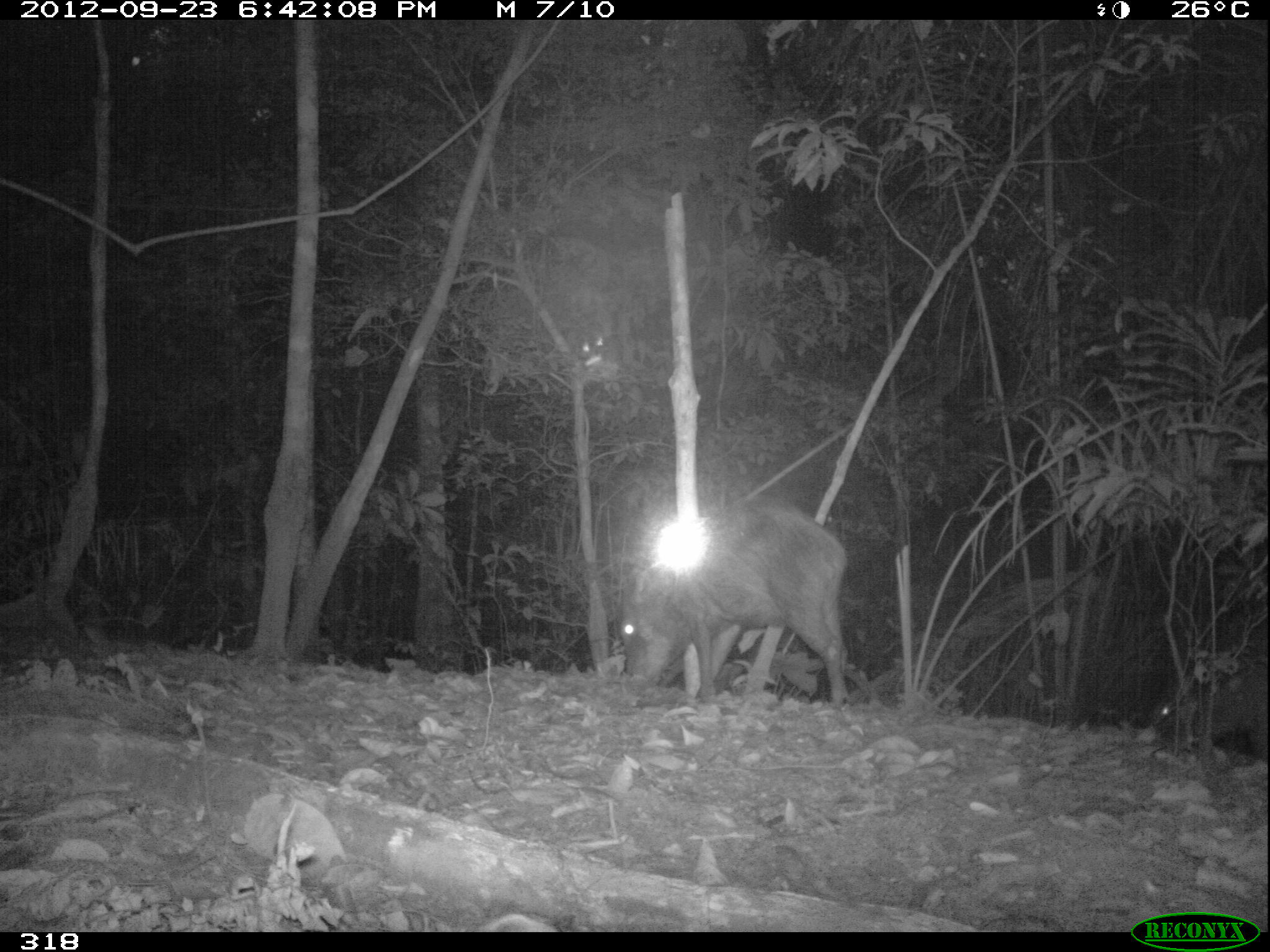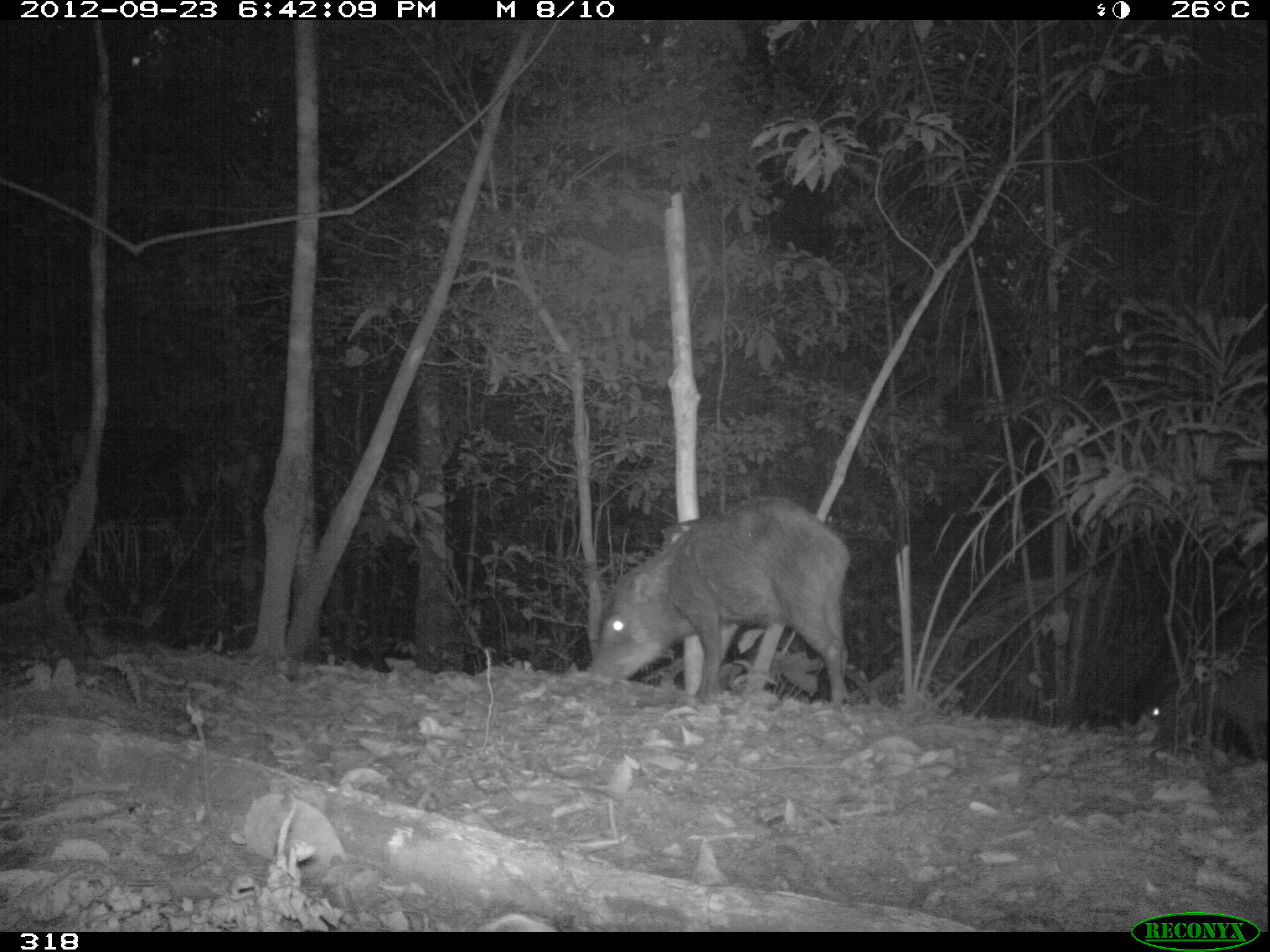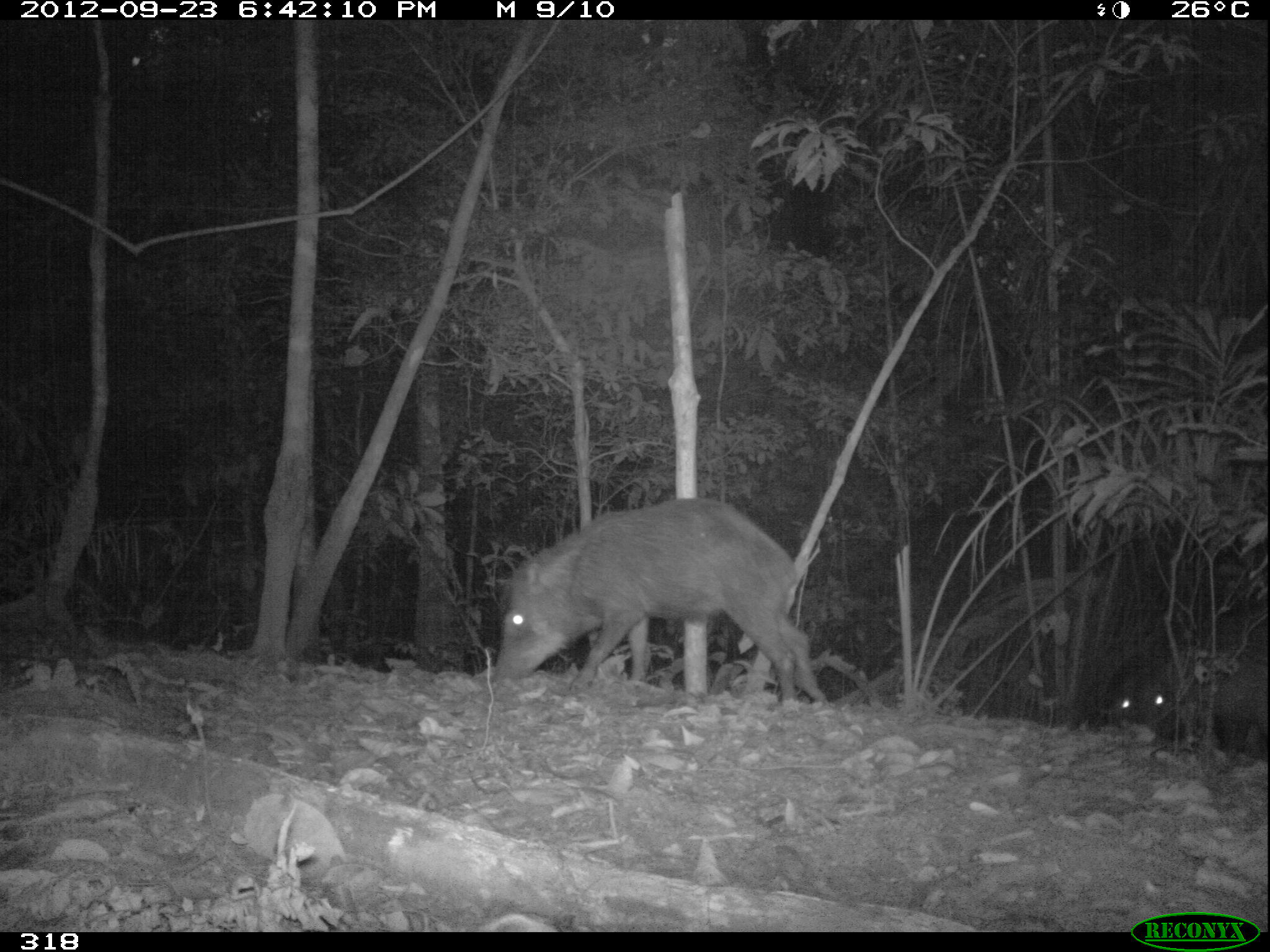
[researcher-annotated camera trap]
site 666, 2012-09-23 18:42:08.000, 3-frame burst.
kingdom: Animalia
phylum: Chordata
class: Mammalia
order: Artiodactyla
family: Tayassuidae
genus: Tayassu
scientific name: Tayassu pecari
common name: white-lipped peccary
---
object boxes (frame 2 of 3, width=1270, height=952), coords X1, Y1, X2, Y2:
tayassu pecari: 585, 492, 853, 708; 1142, 650, 1270, 761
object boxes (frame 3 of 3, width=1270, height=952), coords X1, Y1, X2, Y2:
tayassu pecari: 489, 495, 831, 709; 1143, 655, 1264, 742; 1105, 667, 1140, 721